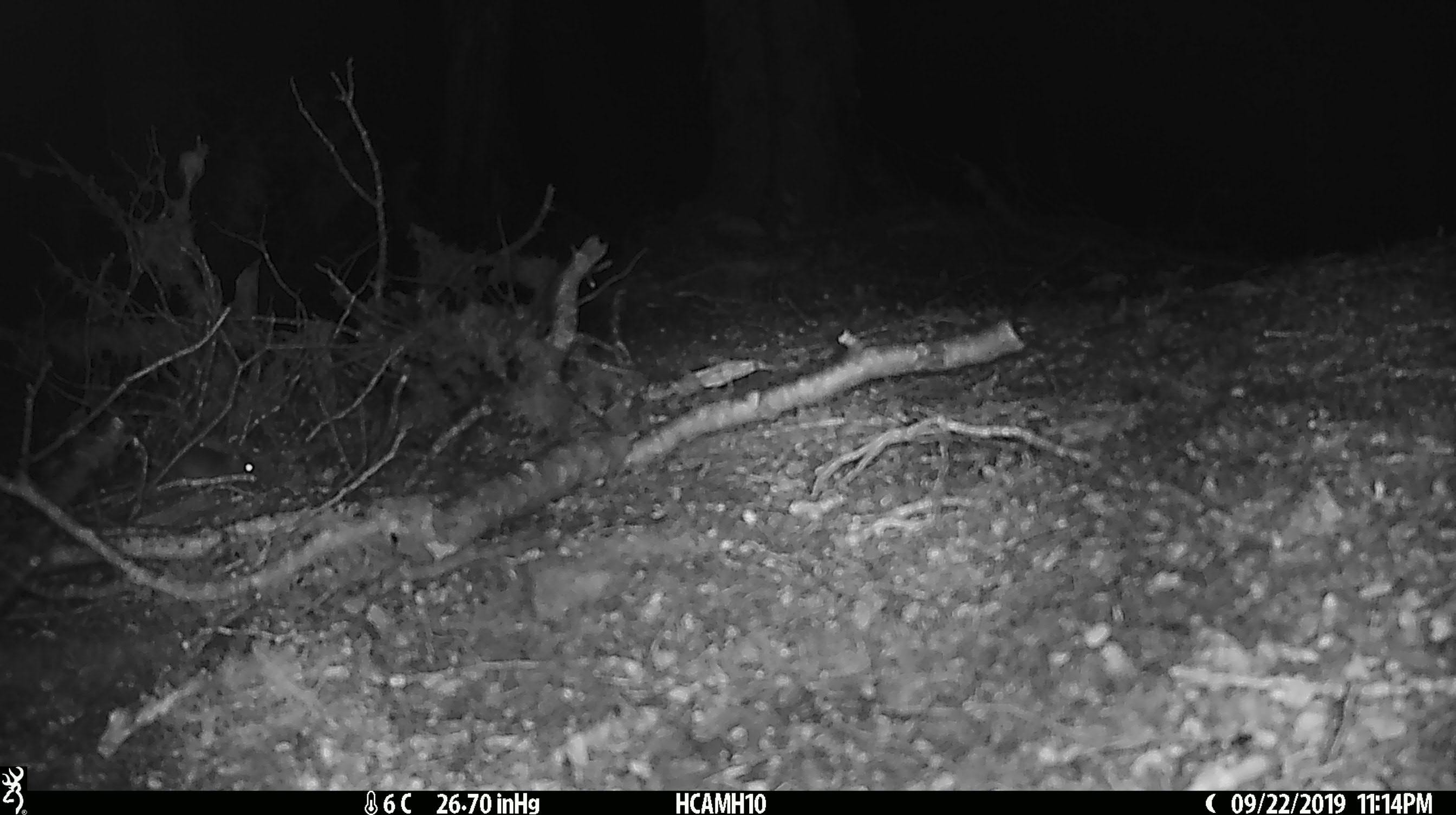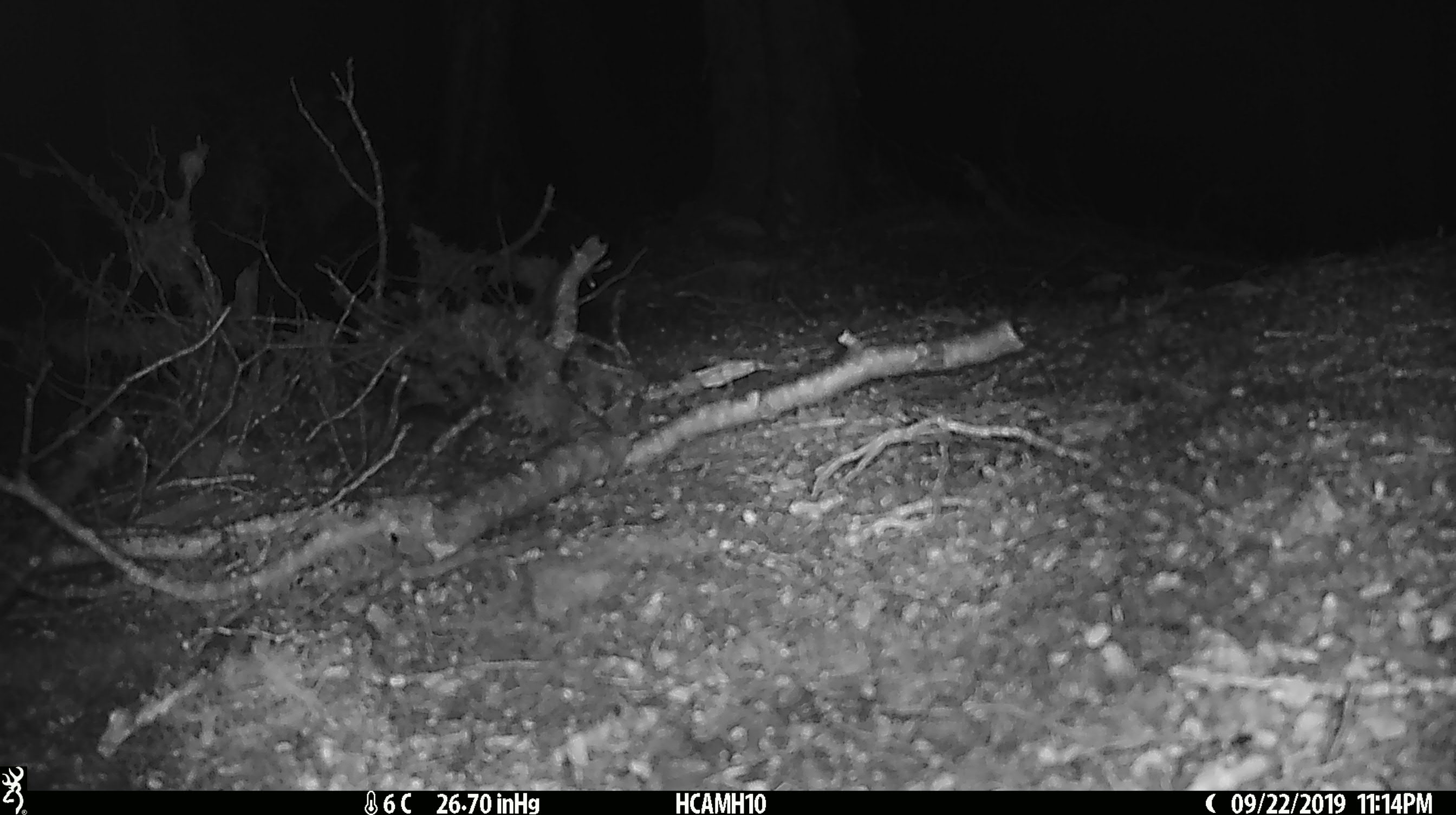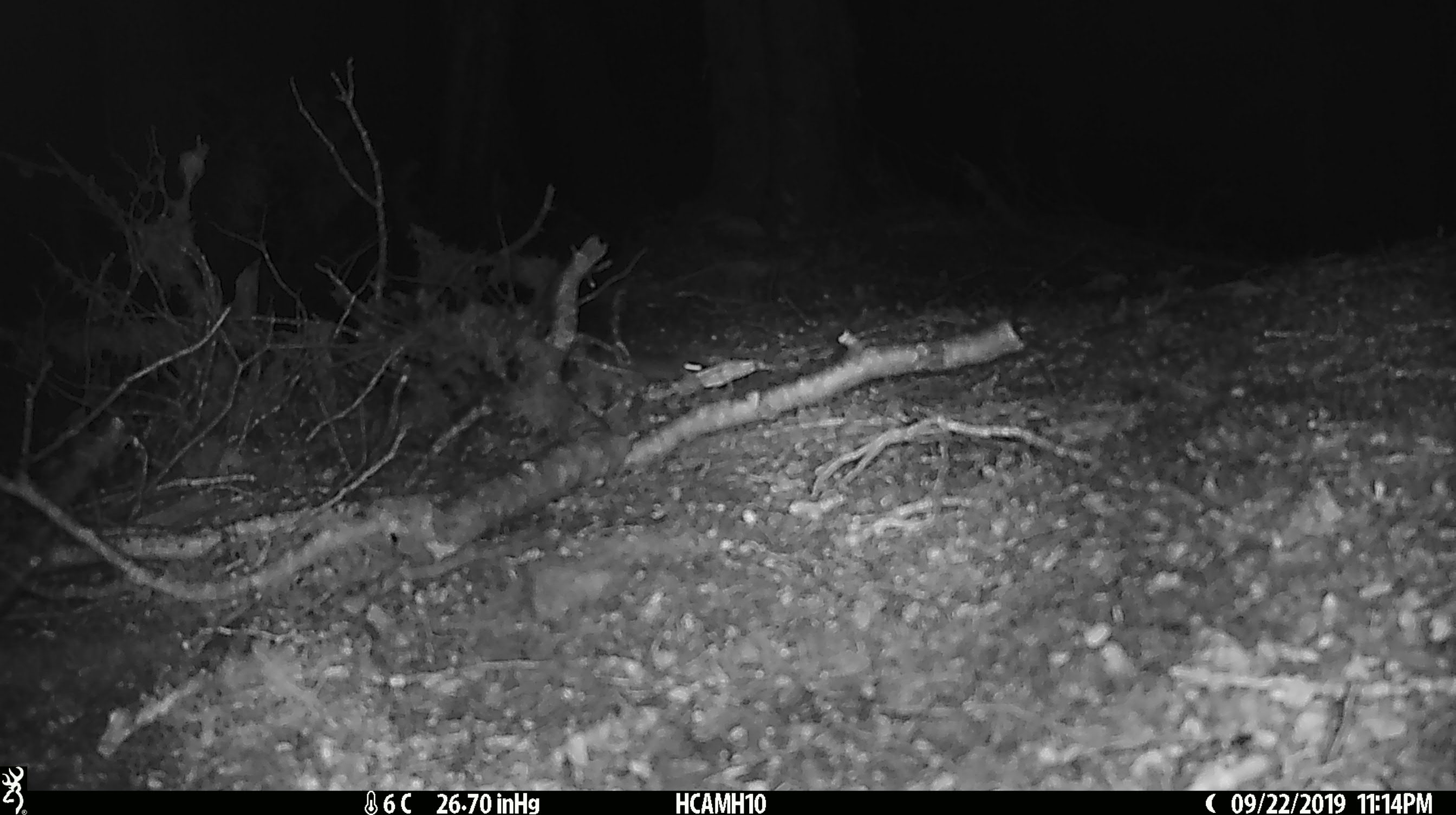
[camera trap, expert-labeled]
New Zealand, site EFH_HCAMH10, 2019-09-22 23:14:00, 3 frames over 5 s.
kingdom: Animalia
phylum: Chordata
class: Mammalia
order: Rodentia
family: Muridae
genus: Mus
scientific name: Mus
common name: mouse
Mouse (Mus).